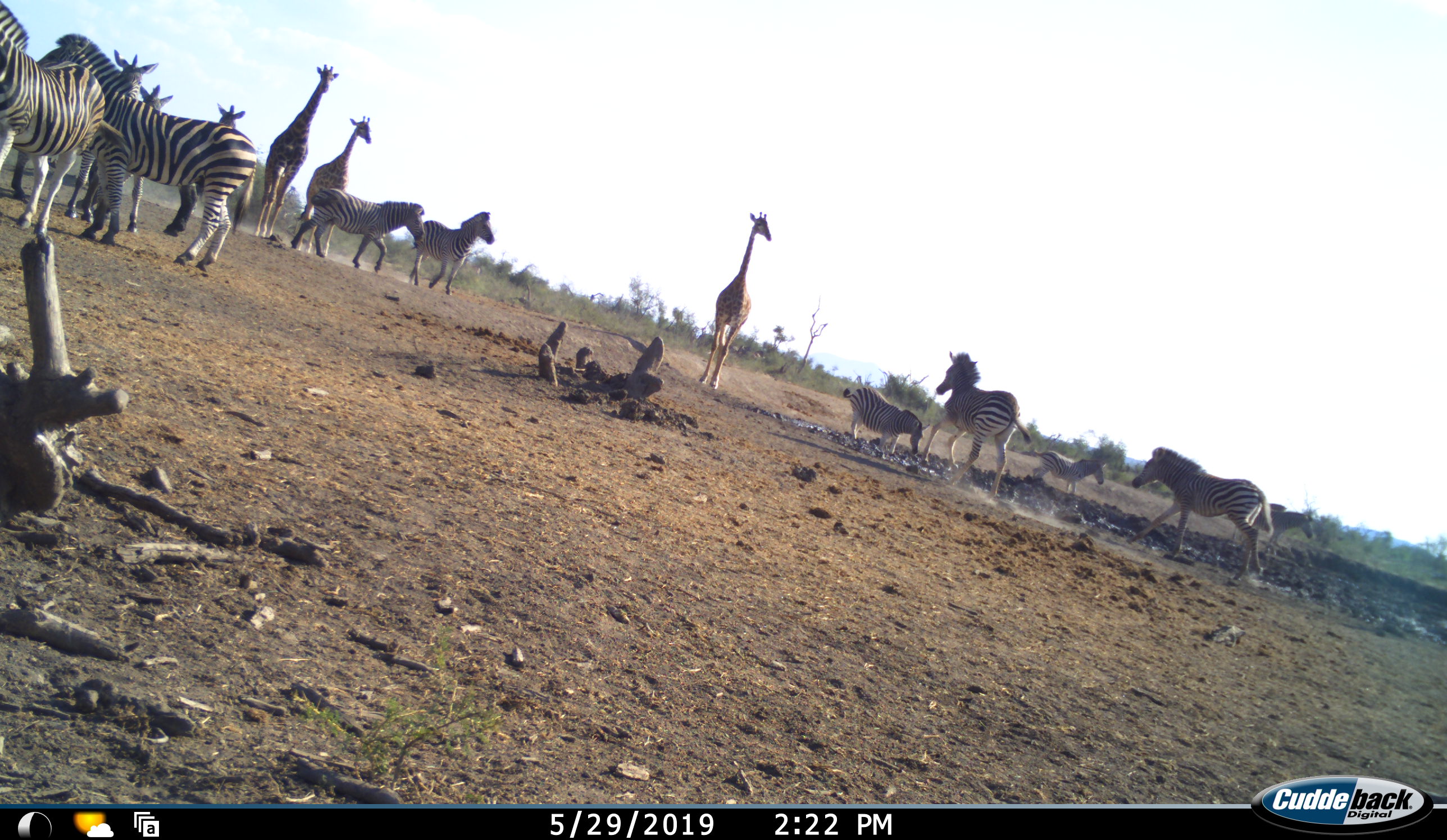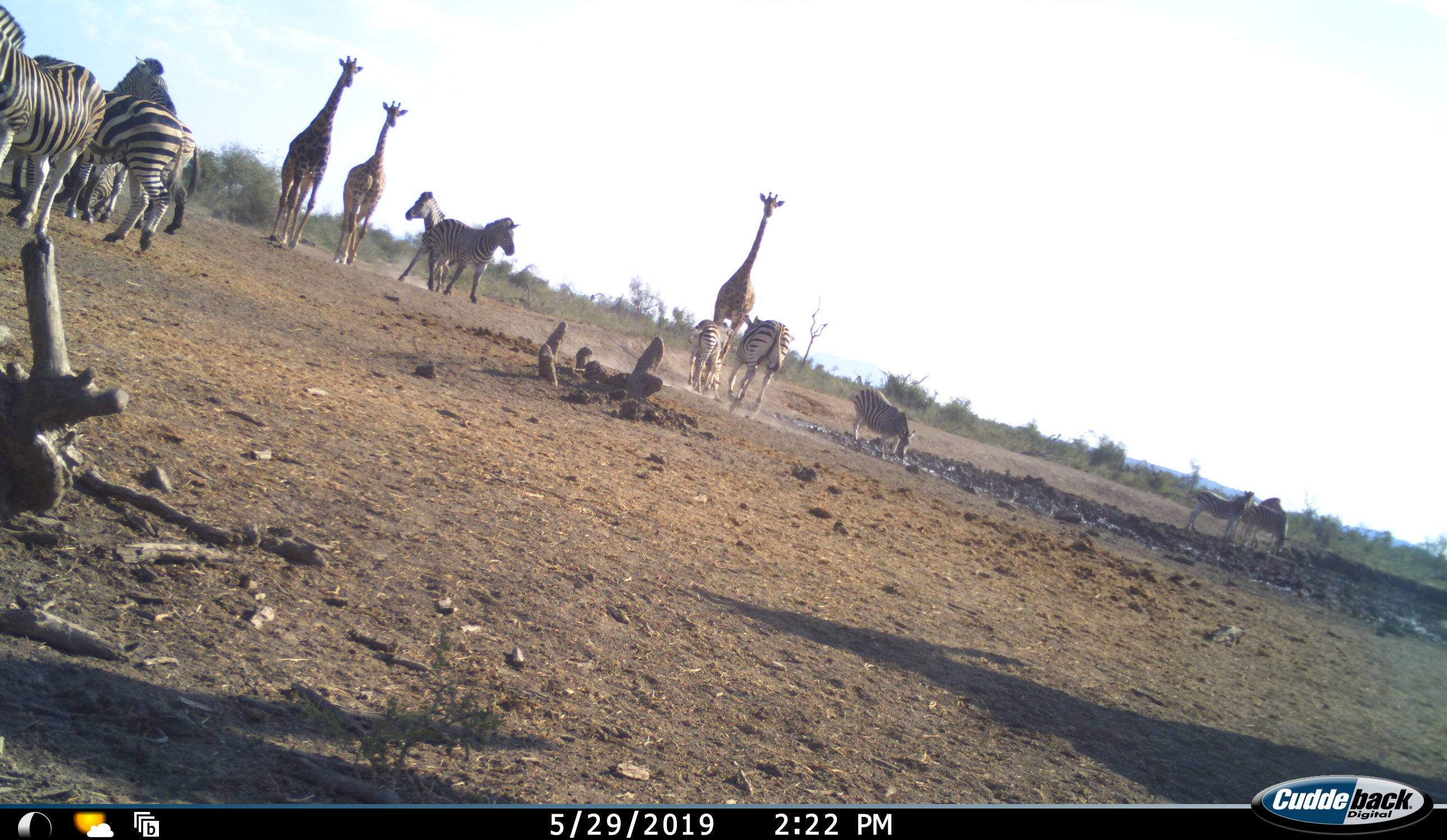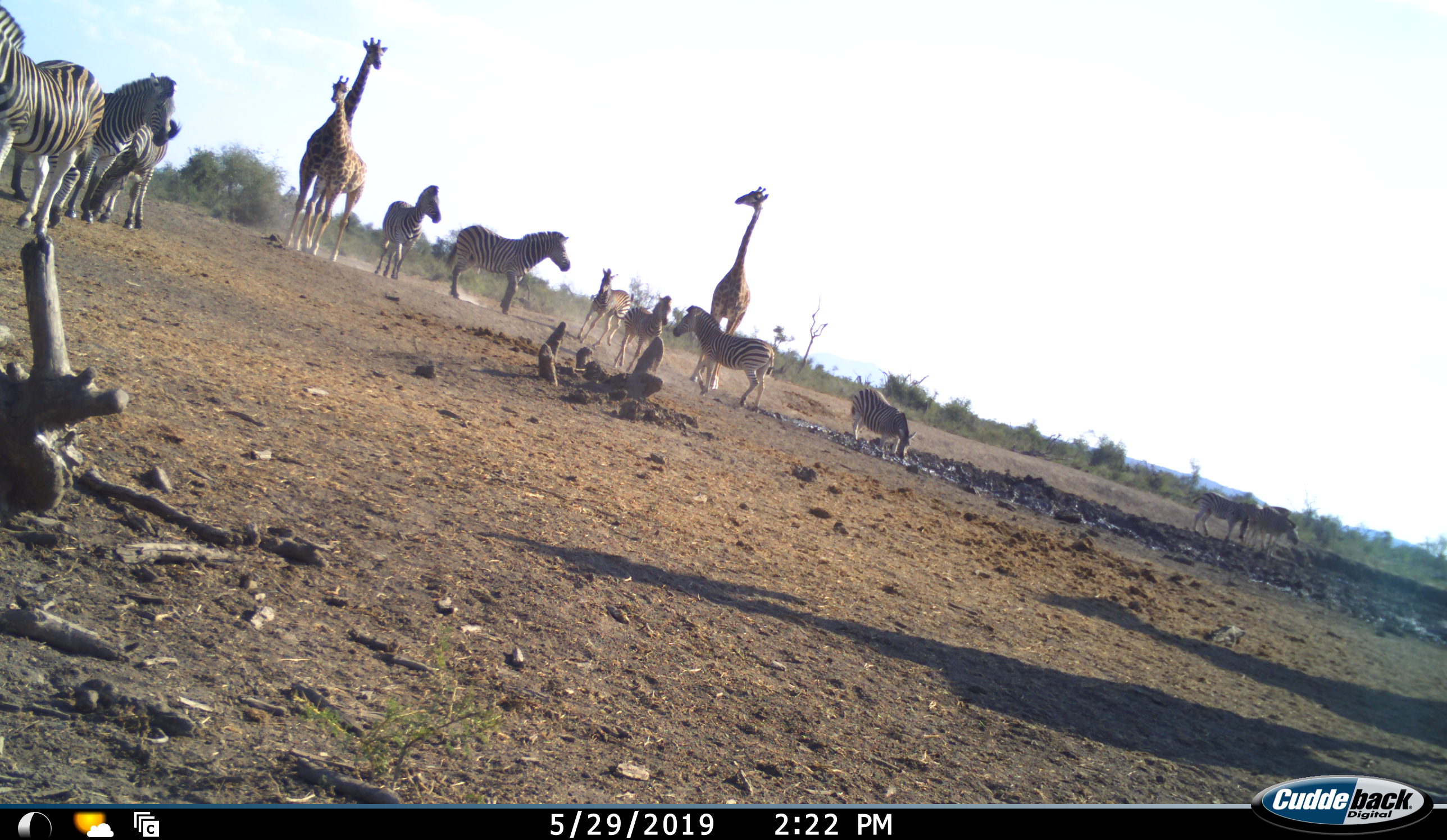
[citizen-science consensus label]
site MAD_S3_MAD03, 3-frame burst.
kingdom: Animalia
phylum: Chordata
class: Mammalia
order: Artiodactyla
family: Giraffidae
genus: Giraffa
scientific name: Giraffa camelopardalis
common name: giraffe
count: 3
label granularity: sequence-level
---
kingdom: Animalia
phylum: Chordata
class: Mammalia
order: Perissodactyla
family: Equidae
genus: Equus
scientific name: Equus quagga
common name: plains zebra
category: zebraplains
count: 11-50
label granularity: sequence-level